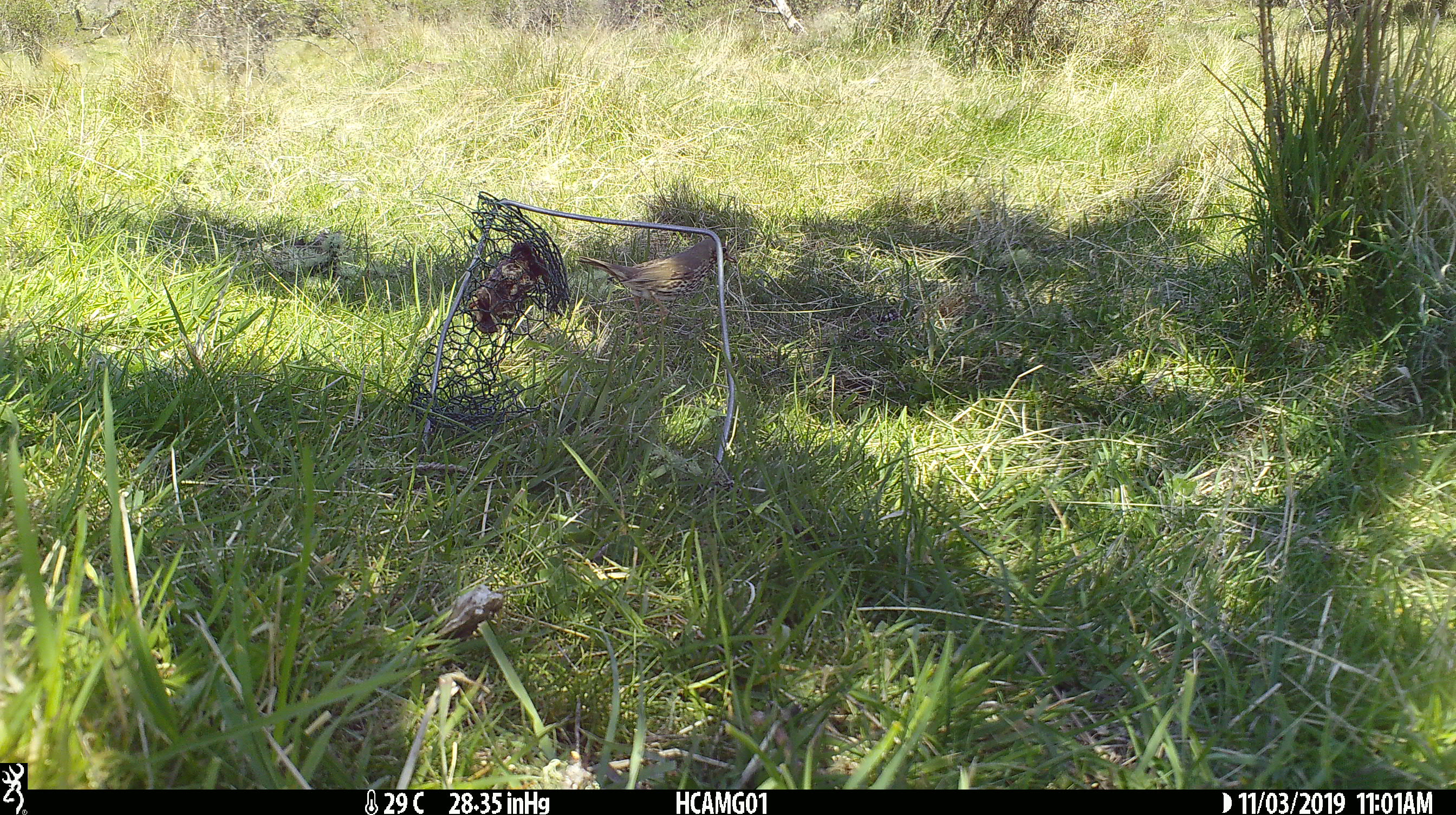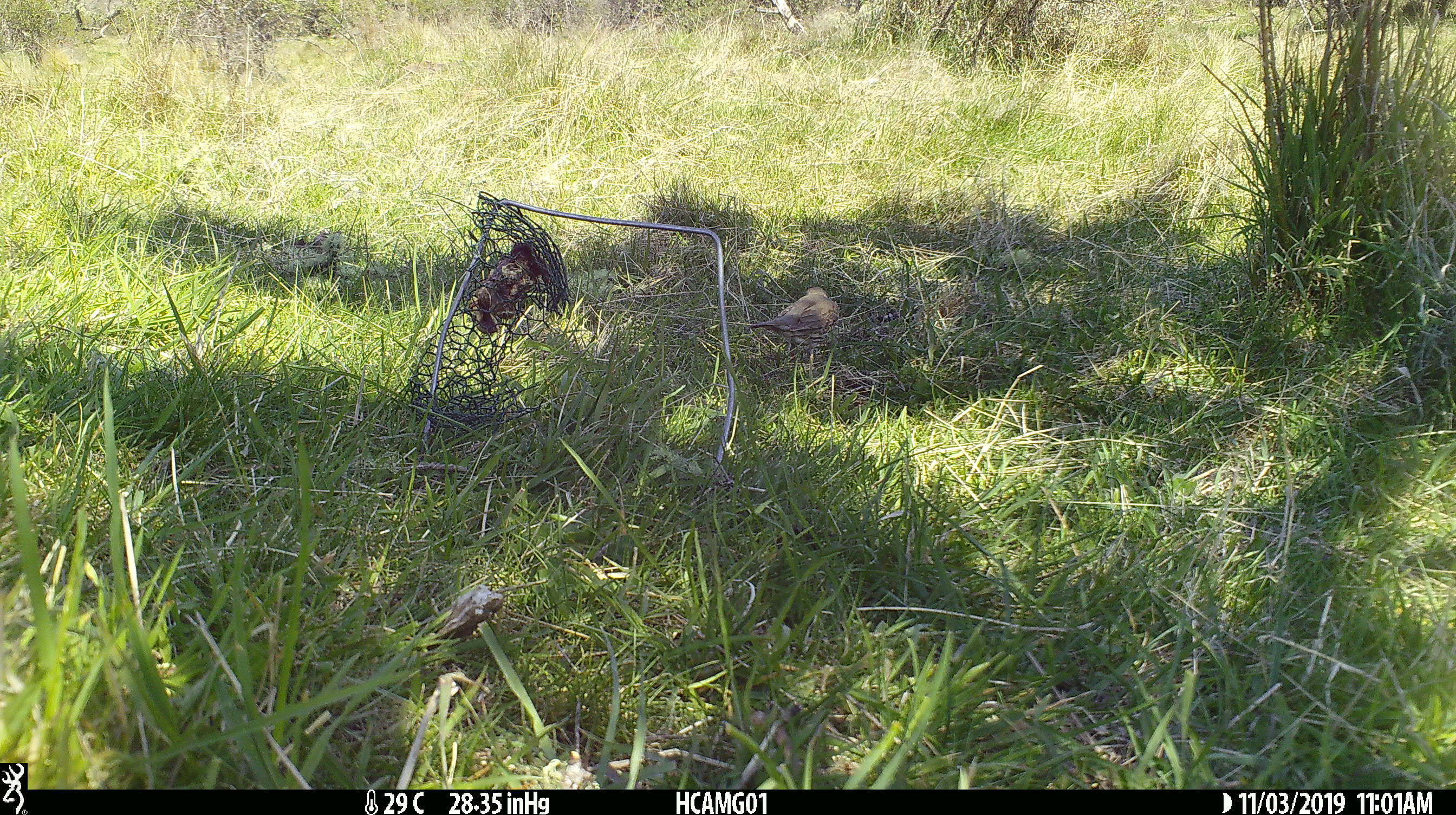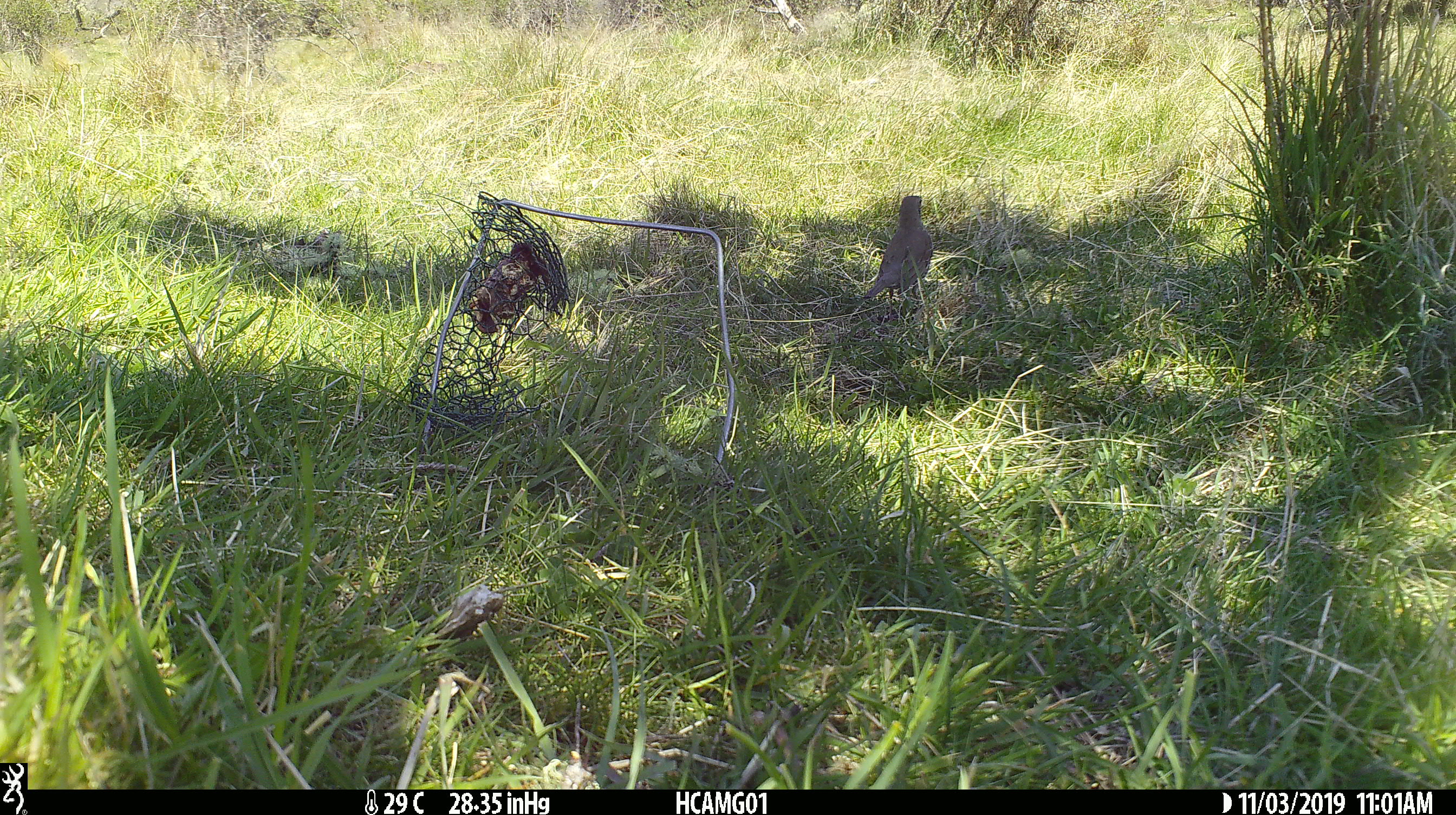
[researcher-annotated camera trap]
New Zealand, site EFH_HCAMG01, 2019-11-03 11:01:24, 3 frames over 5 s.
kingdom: Animalia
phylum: Chordata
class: Aves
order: Passeriformes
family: Turdidae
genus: Turdus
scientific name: Turdus philomelos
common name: song thrush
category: thrush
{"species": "thrush (song thrush) (Turdus philomelos)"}